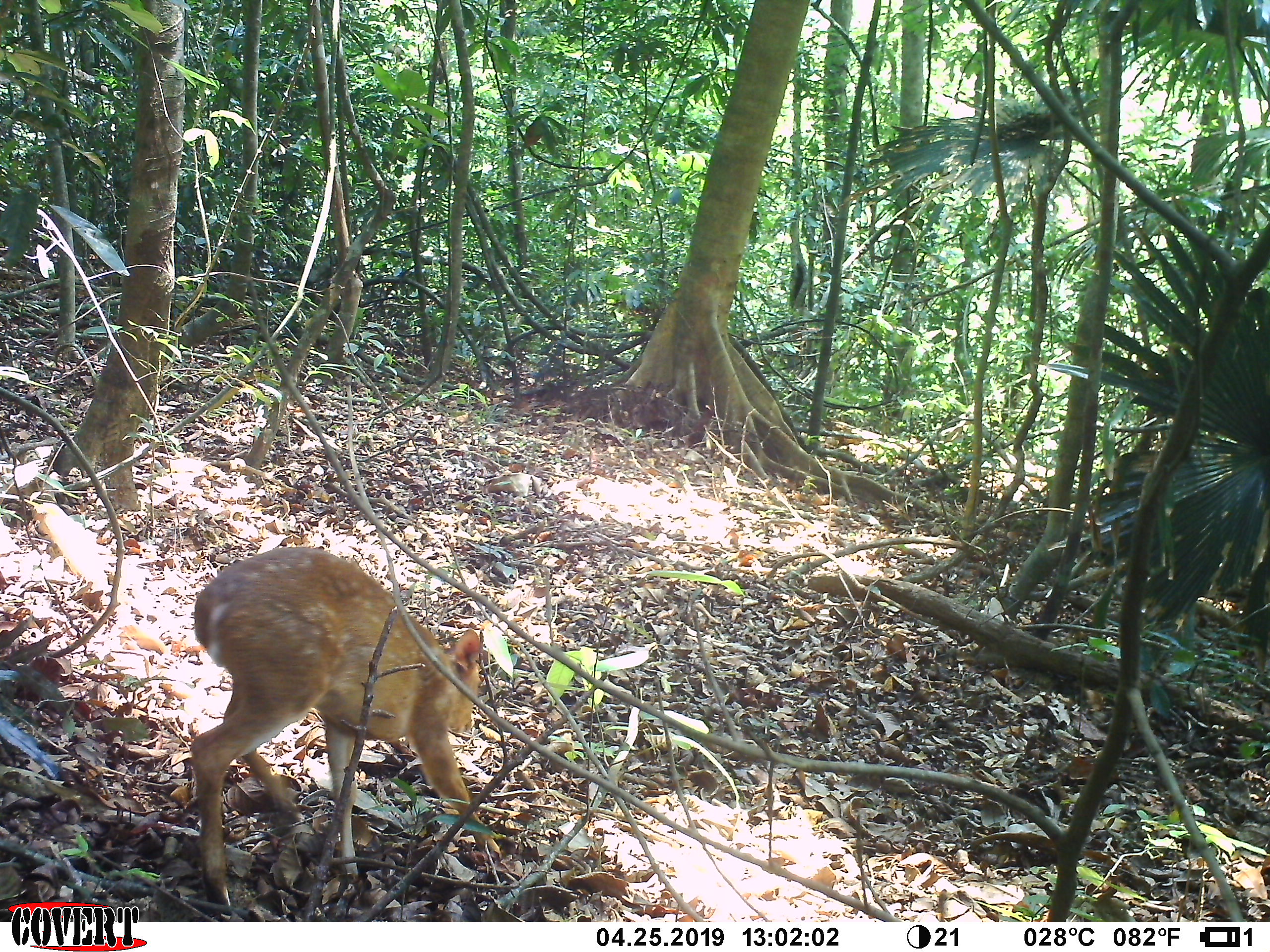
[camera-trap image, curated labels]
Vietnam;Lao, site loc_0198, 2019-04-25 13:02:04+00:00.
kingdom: Animalia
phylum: Chordata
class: Mammalia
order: Artiodactyla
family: Cervidae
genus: Muntiacus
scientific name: Muntiacus vuquangensis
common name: large-antlered muntjac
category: large antlered muntjac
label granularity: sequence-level